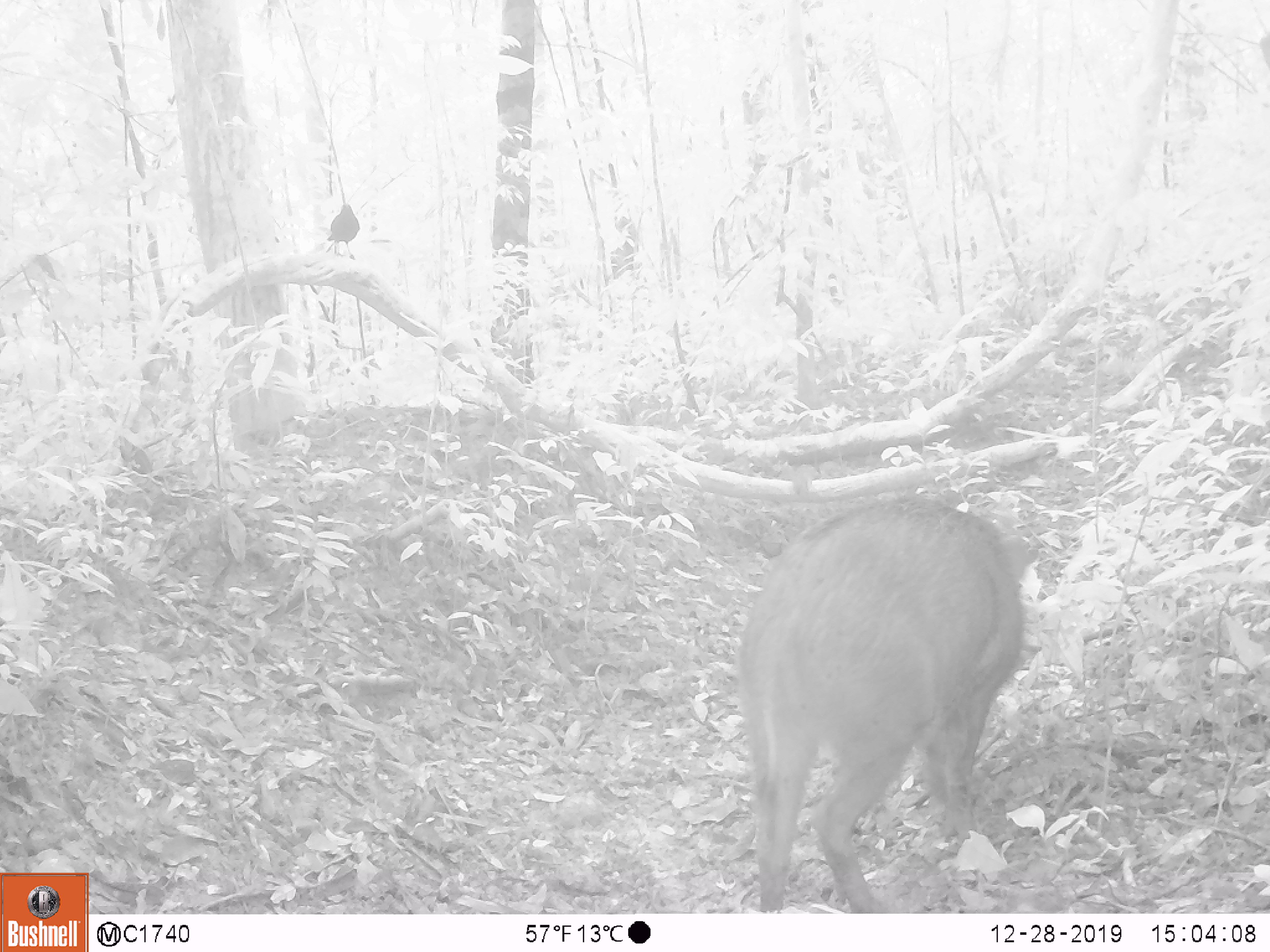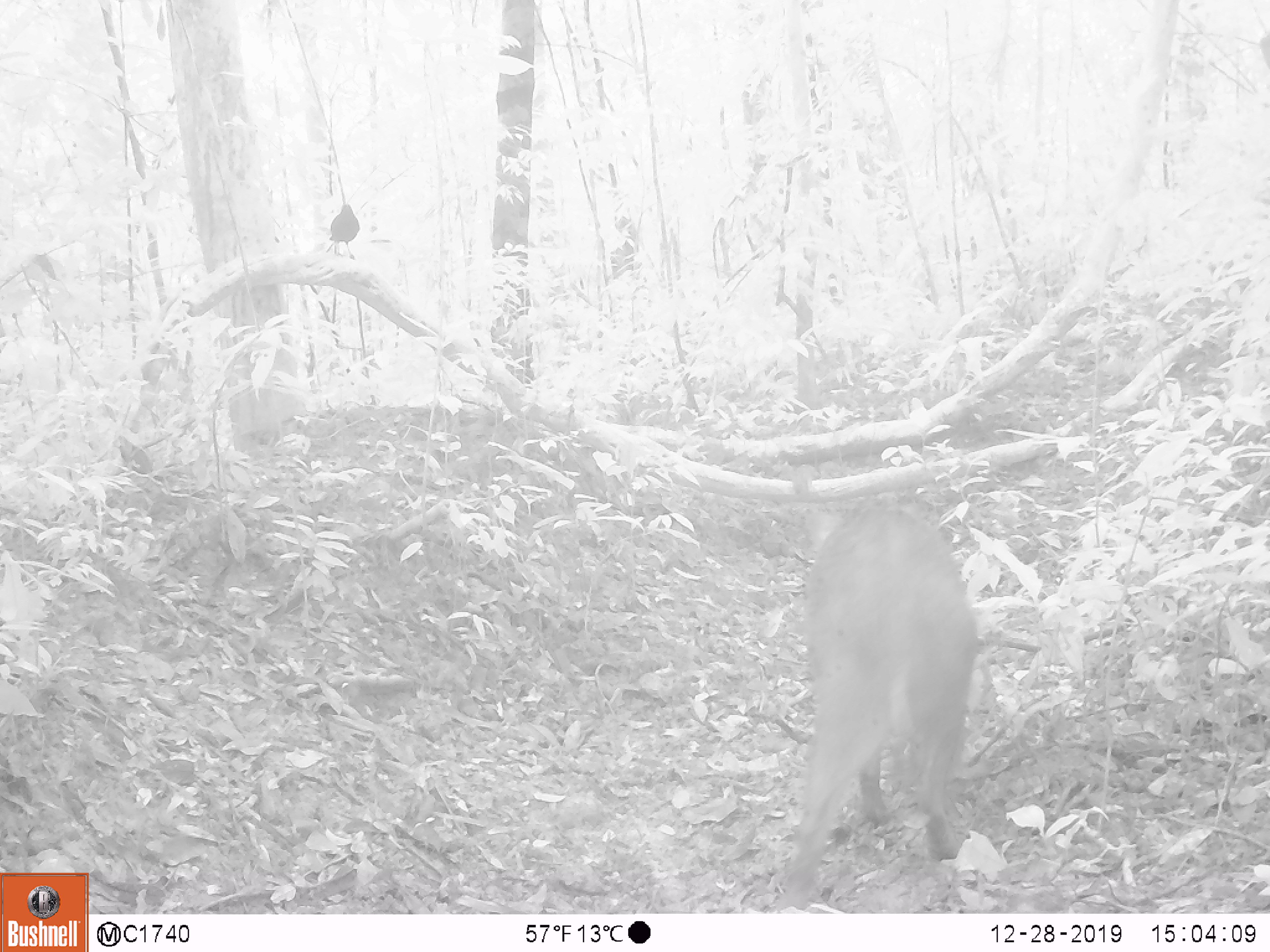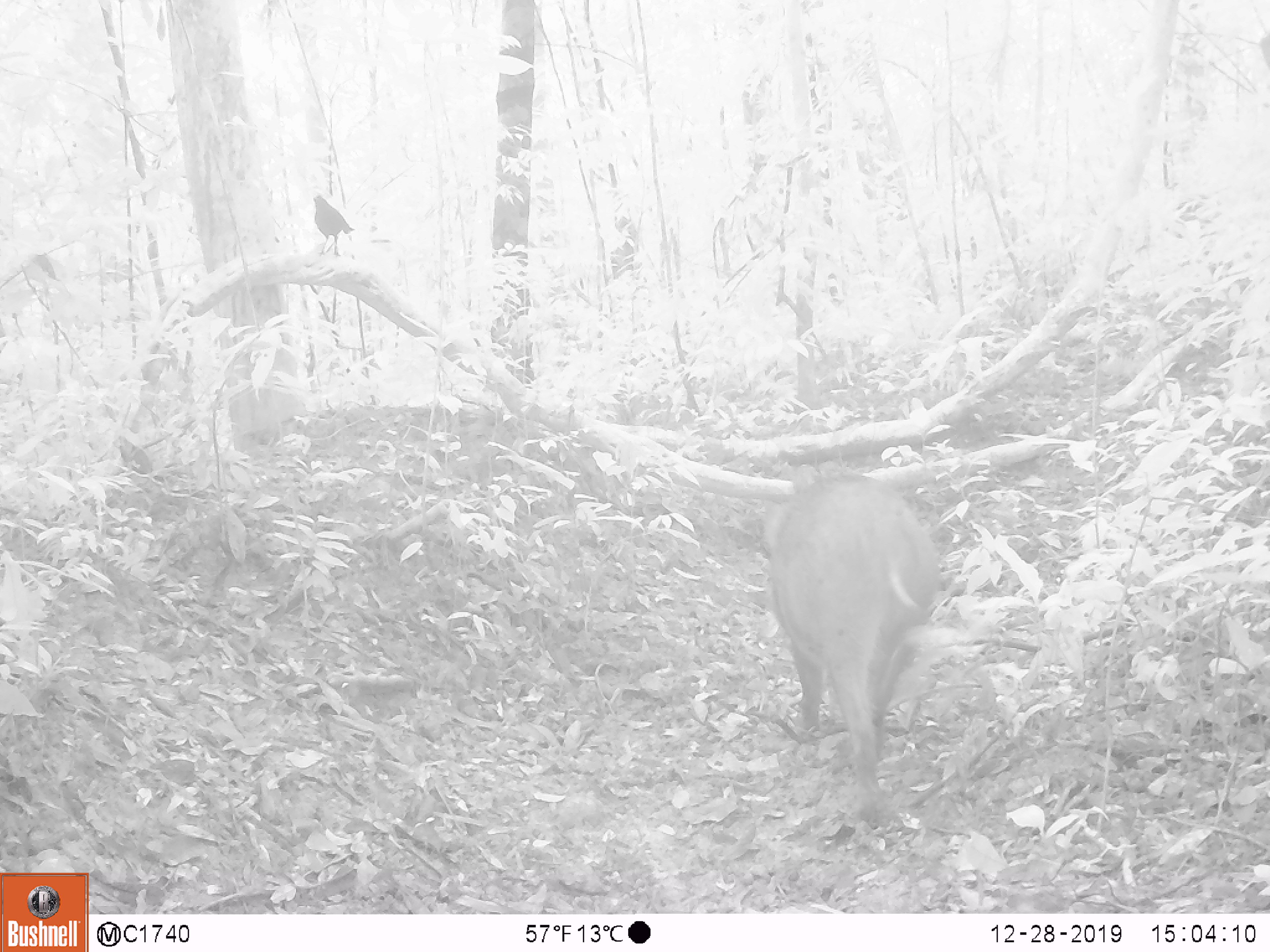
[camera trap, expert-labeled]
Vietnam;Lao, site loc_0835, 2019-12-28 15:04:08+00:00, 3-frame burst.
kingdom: Animalia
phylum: Chordata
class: Mammalia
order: Artiodactyla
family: Suidae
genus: Sus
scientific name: Sus scrofa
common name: eurasian wild pig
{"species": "eurasian wild pig (Sus scrofa)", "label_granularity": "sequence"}